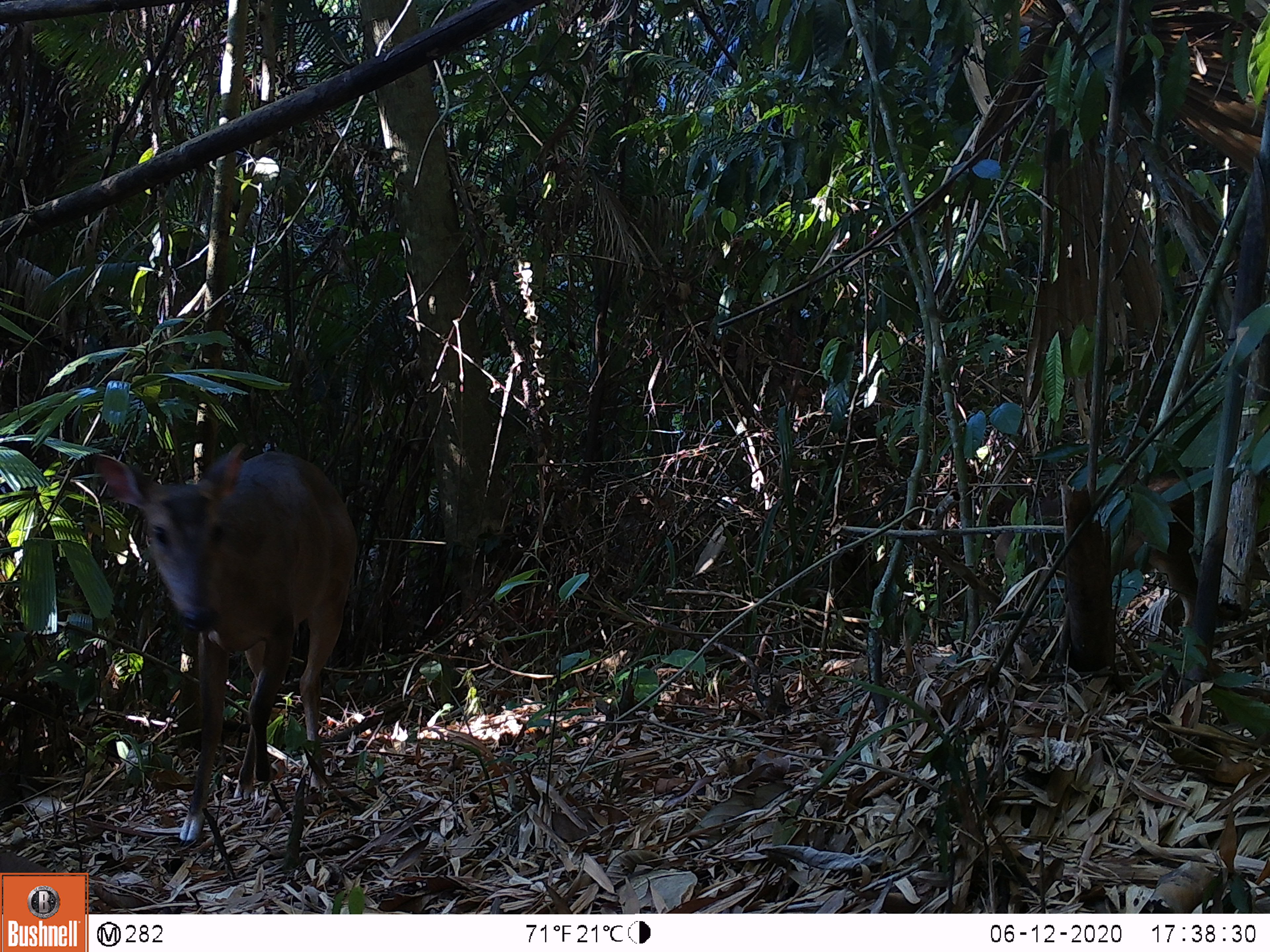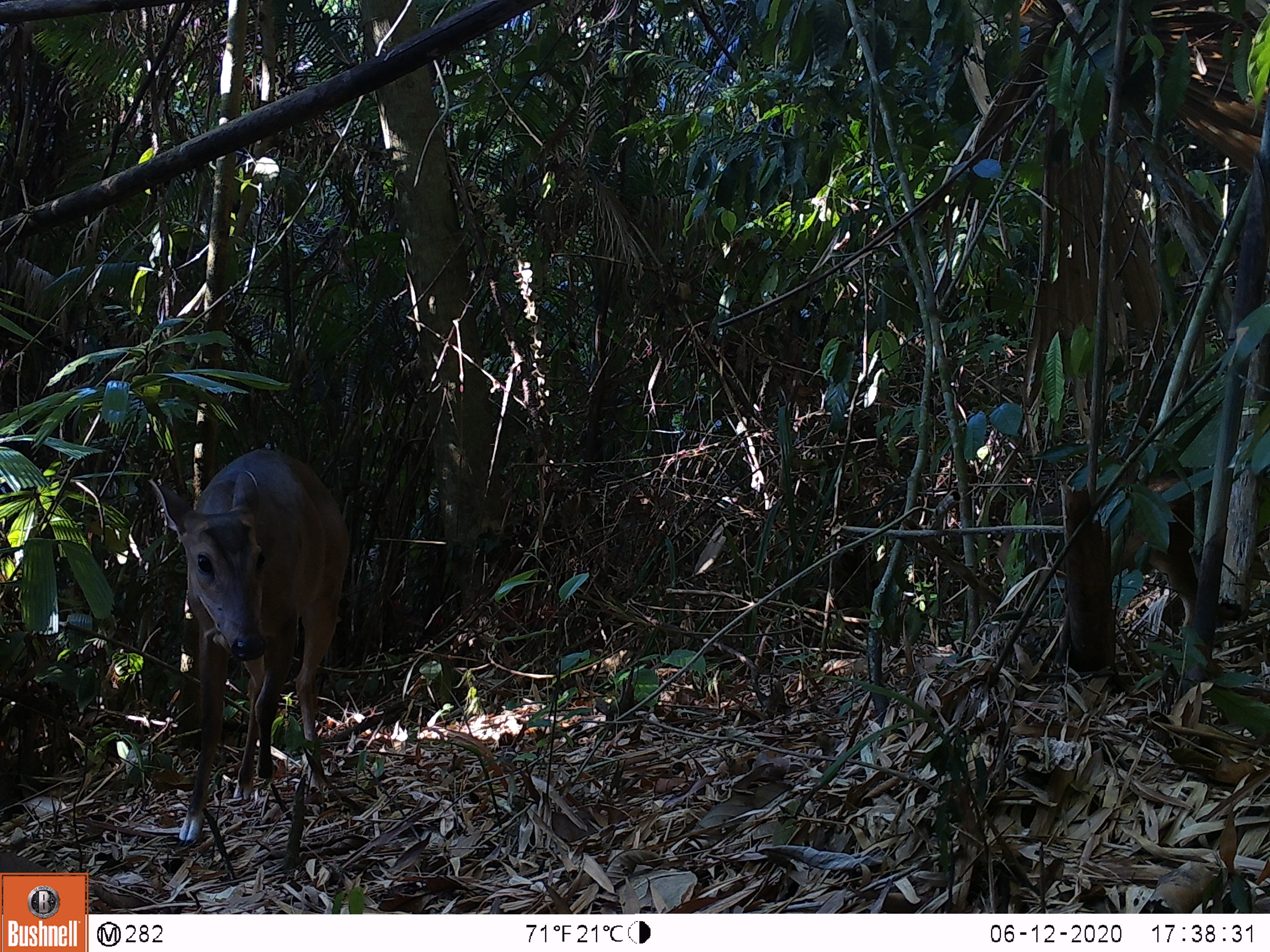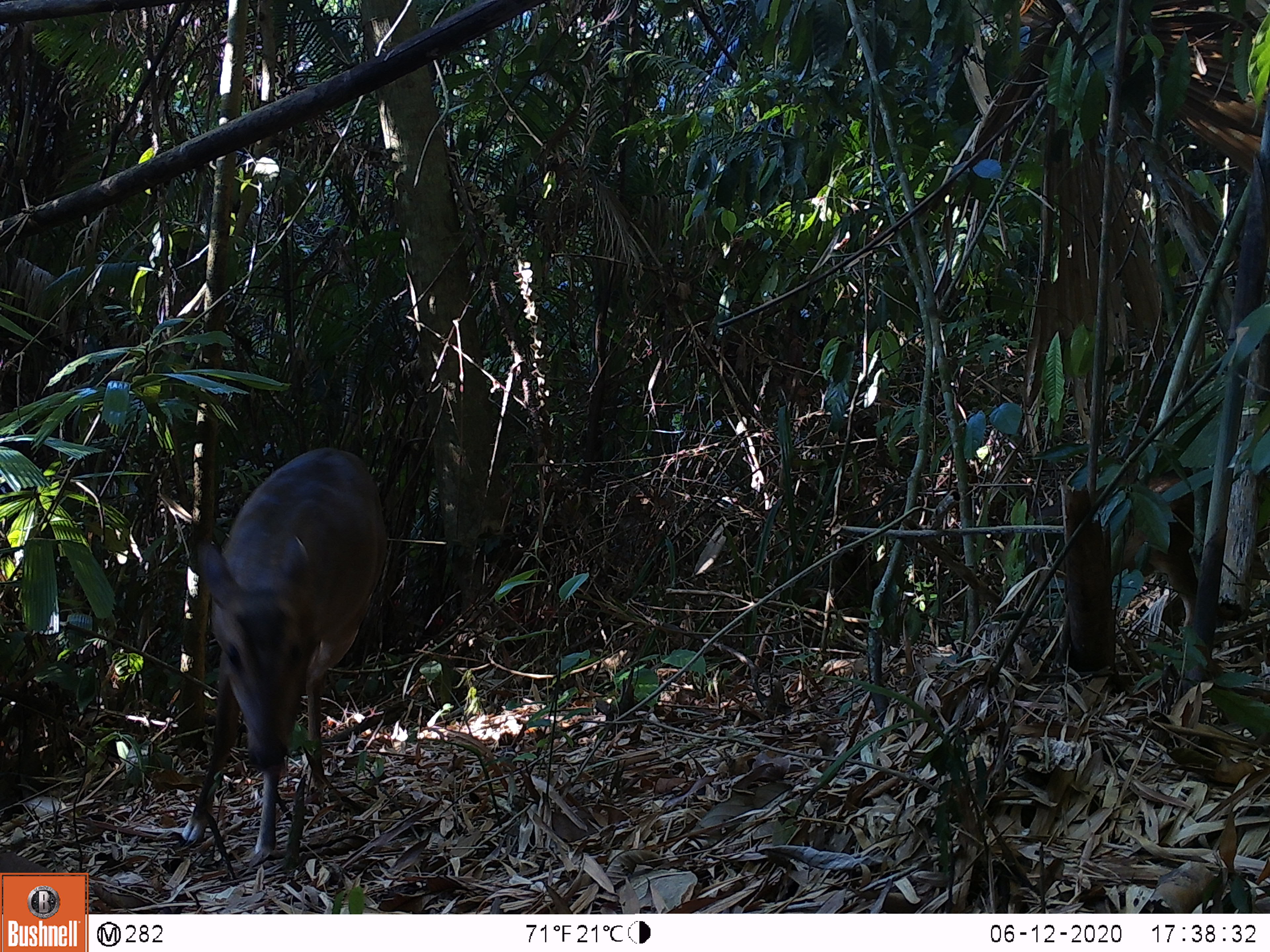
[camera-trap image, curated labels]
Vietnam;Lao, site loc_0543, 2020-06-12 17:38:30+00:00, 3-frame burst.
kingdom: Animalia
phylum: Chordata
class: Mammalia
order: Artiodactyla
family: Cervidae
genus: Muntiacus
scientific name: Muntiacus vuquangensis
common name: large-antlered muntjac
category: large antlered muntjac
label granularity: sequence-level